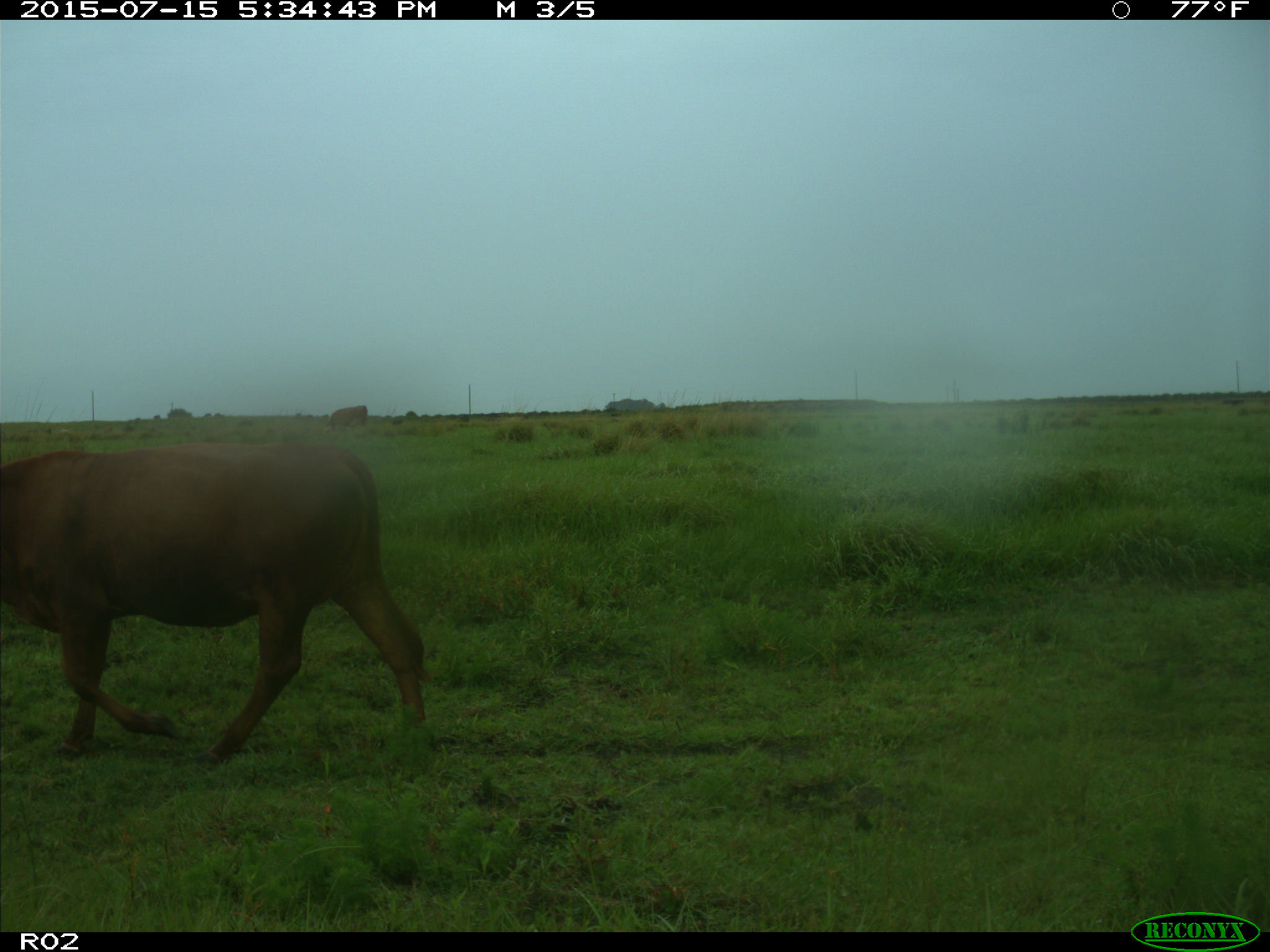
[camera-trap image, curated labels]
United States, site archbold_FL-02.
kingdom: Animalia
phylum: Chordata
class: Mammalia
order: Artiodactyla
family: Bovidae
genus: Bos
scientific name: Bos taurus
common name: domestic cow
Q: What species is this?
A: Bos taurus (domestic cow).